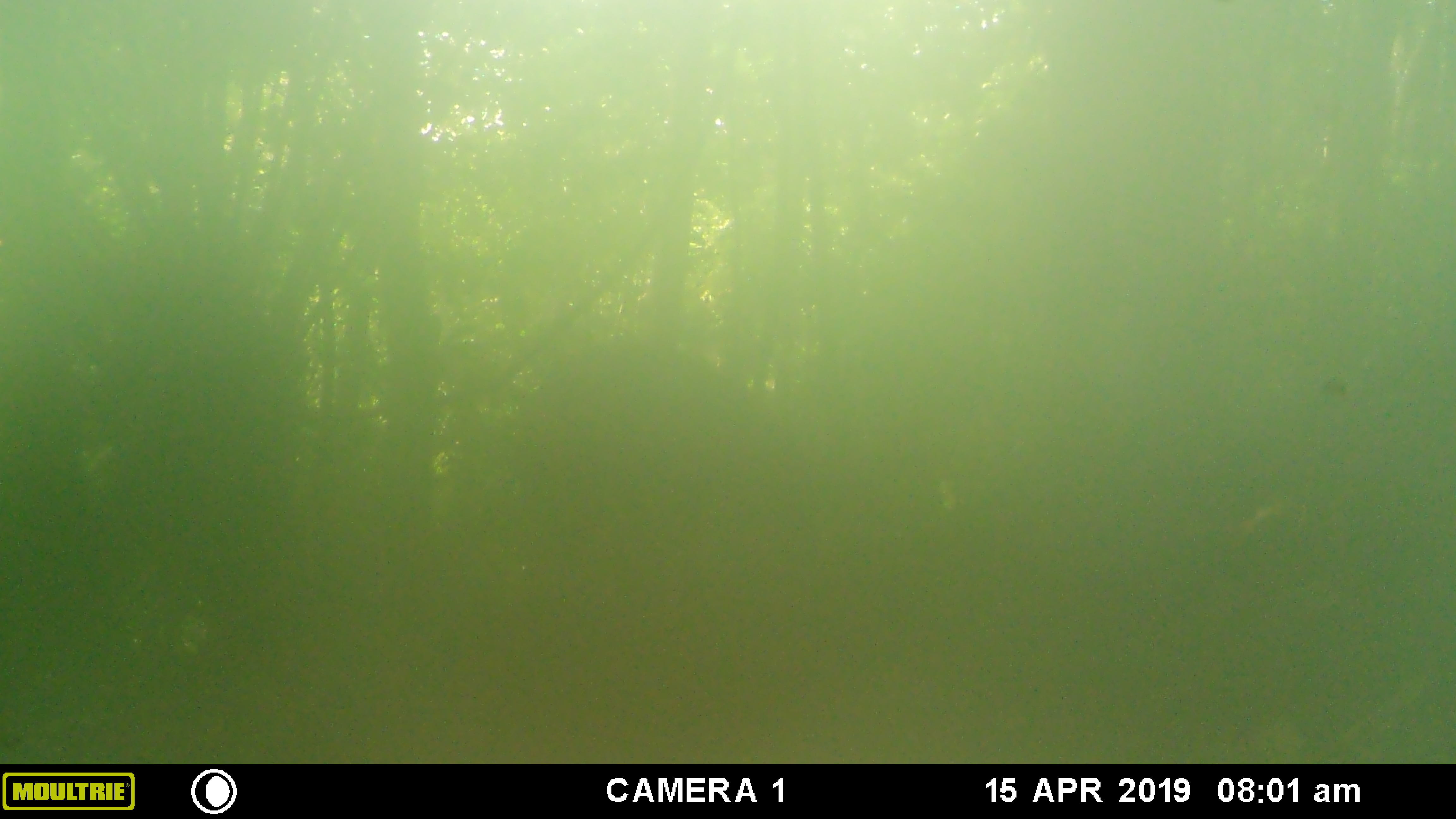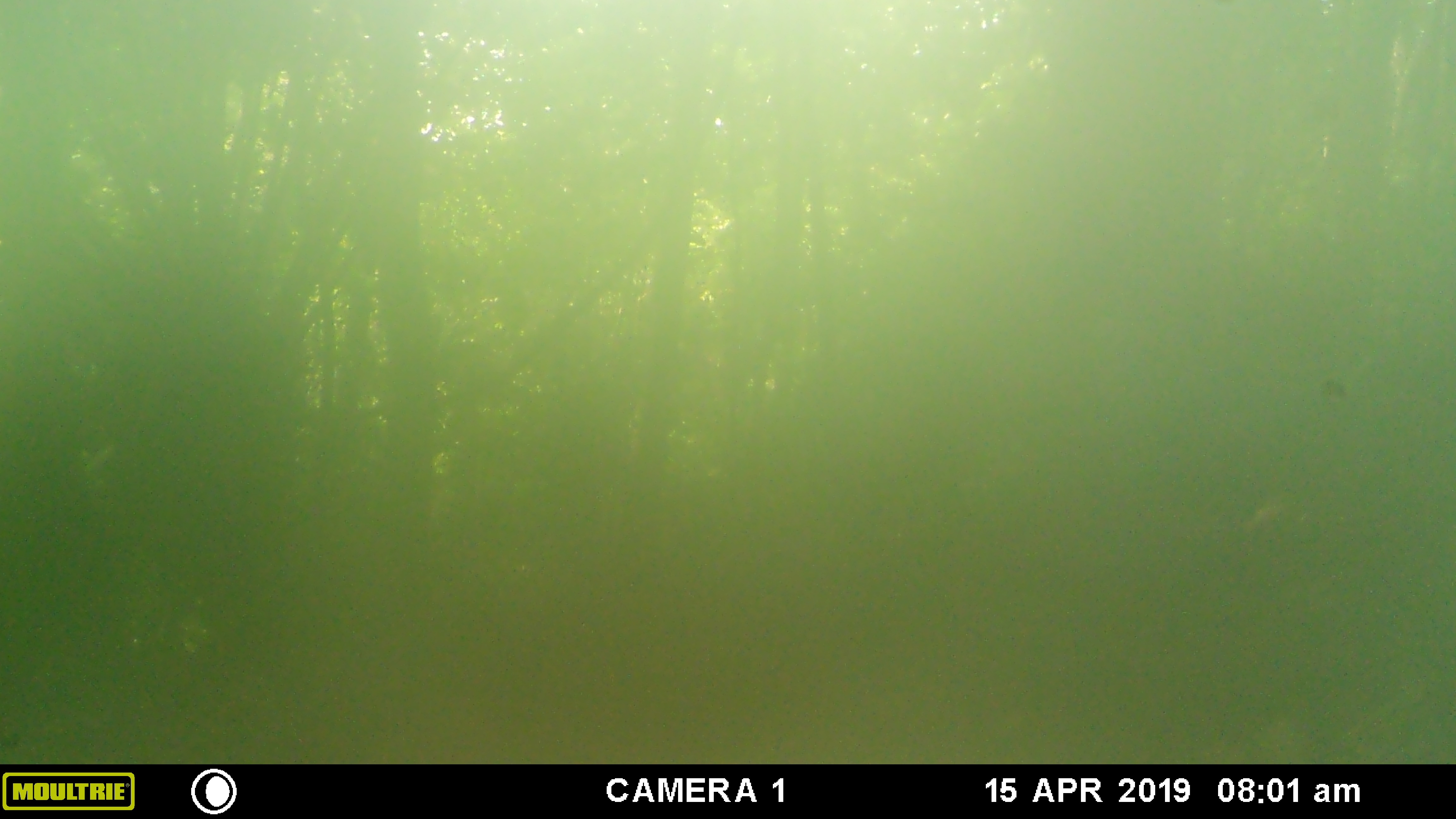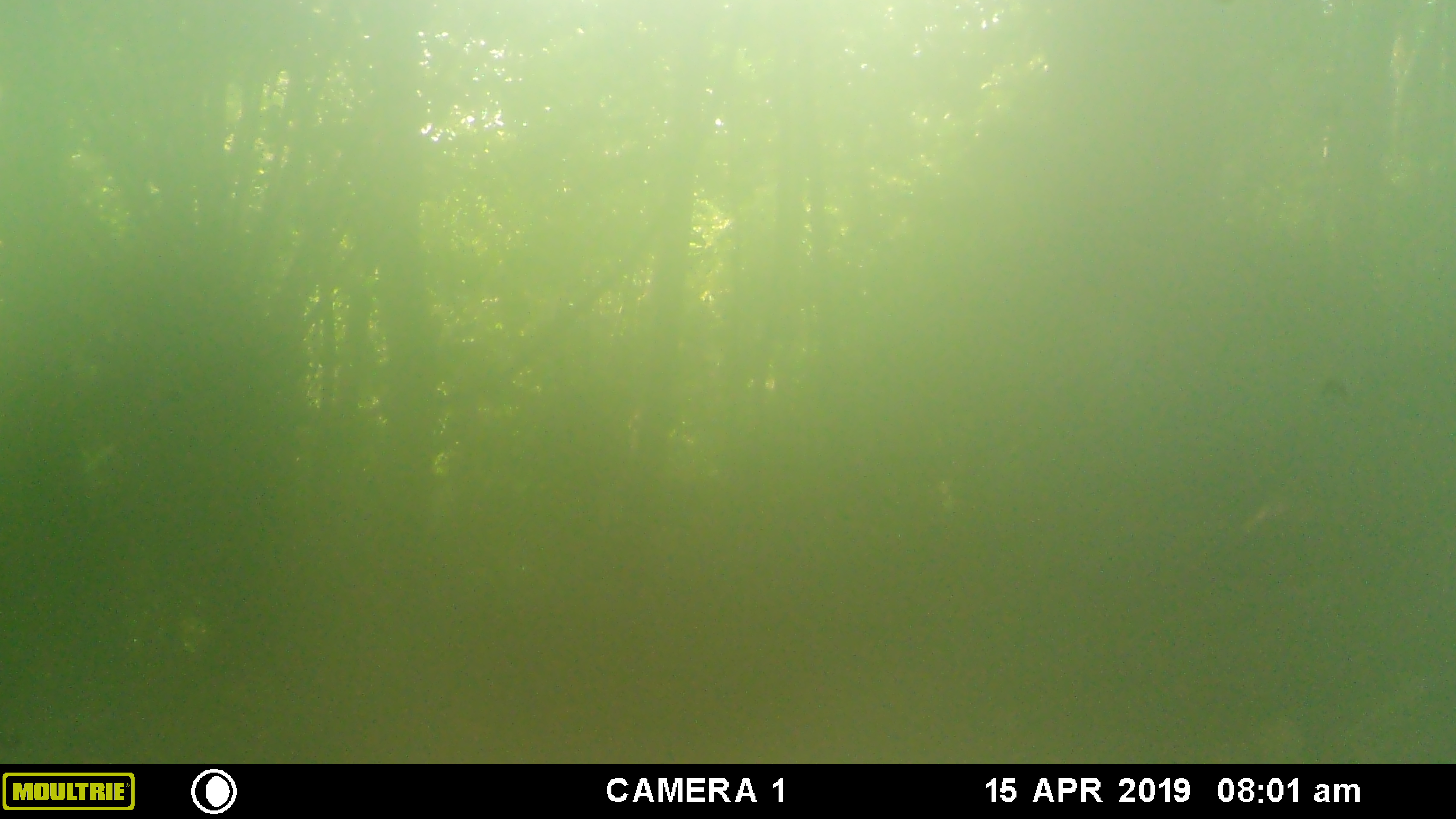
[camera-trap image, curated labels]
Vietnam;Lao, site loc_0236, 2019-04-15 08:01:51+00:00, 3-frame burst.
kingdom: Animalia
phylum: Chordata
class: Mammalia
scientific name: Mammalia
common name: mammal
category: unidentified mammal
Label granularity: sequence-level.